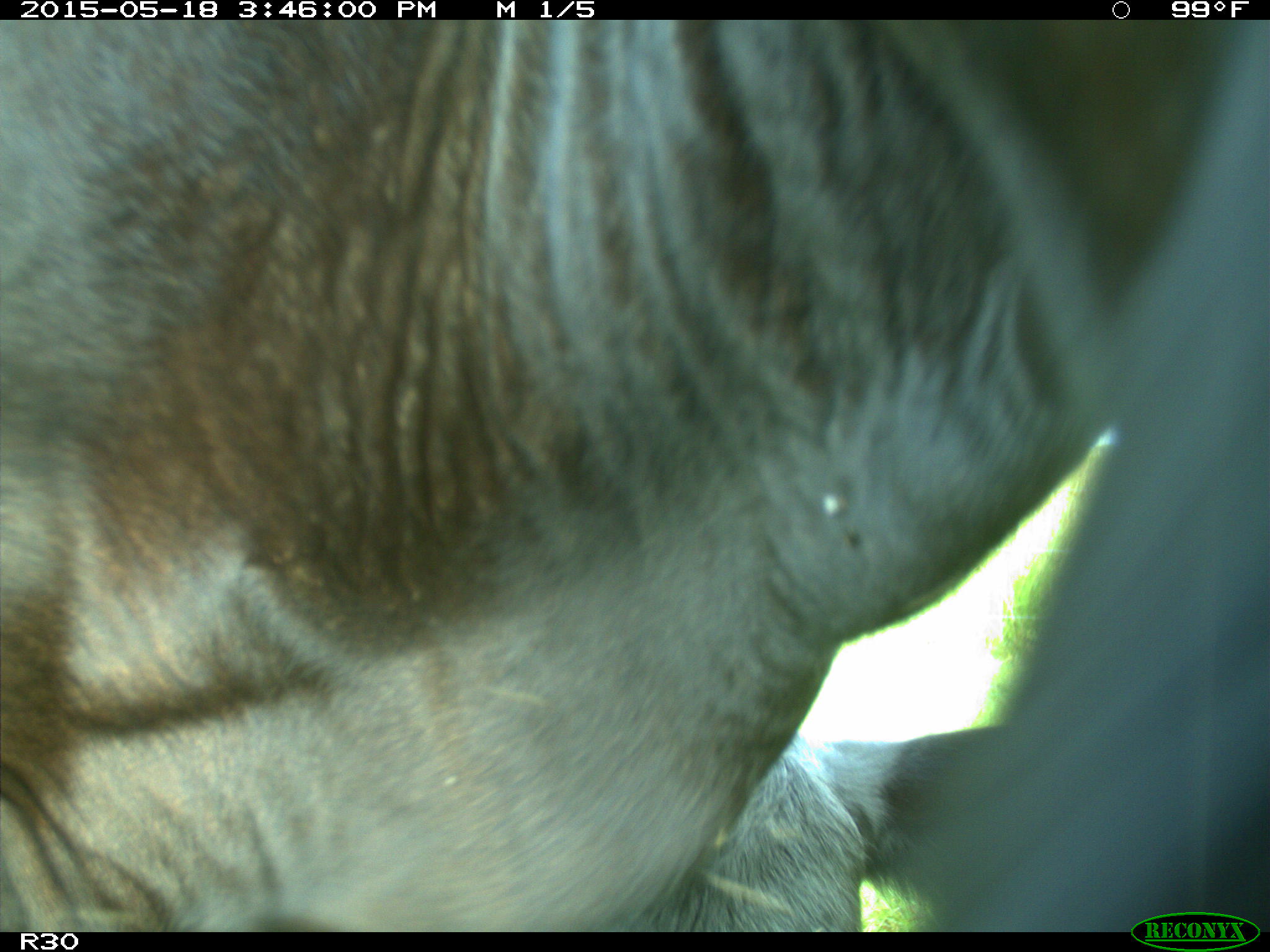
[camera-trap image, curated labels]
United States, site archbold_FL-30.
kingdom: Animalia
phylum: Chordata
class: Mammalia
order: Artiodactyla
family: Bovidae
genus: Bos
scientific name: Bos taurus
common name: domestic cow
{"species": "Bos taurus (domestic cow)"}